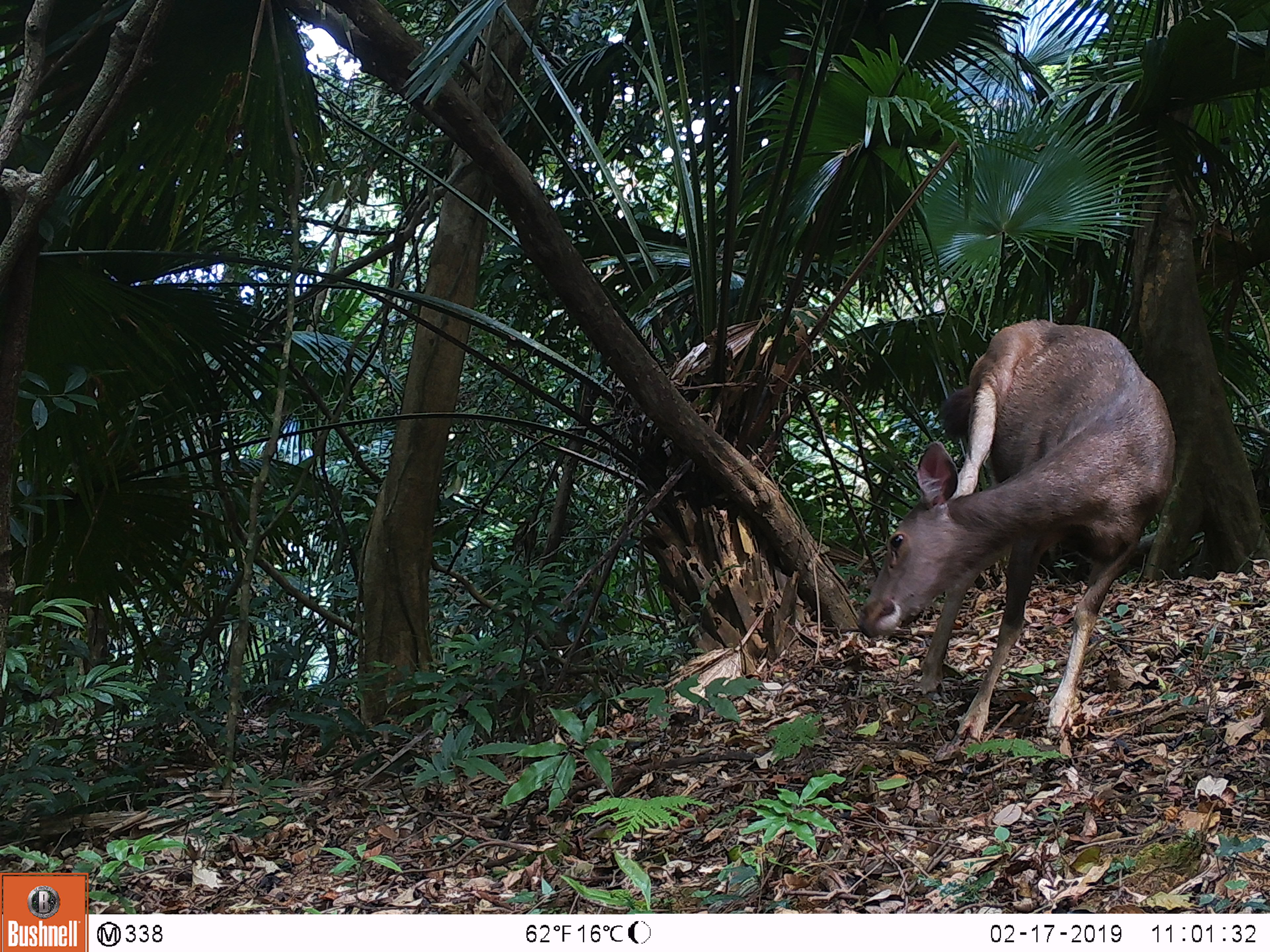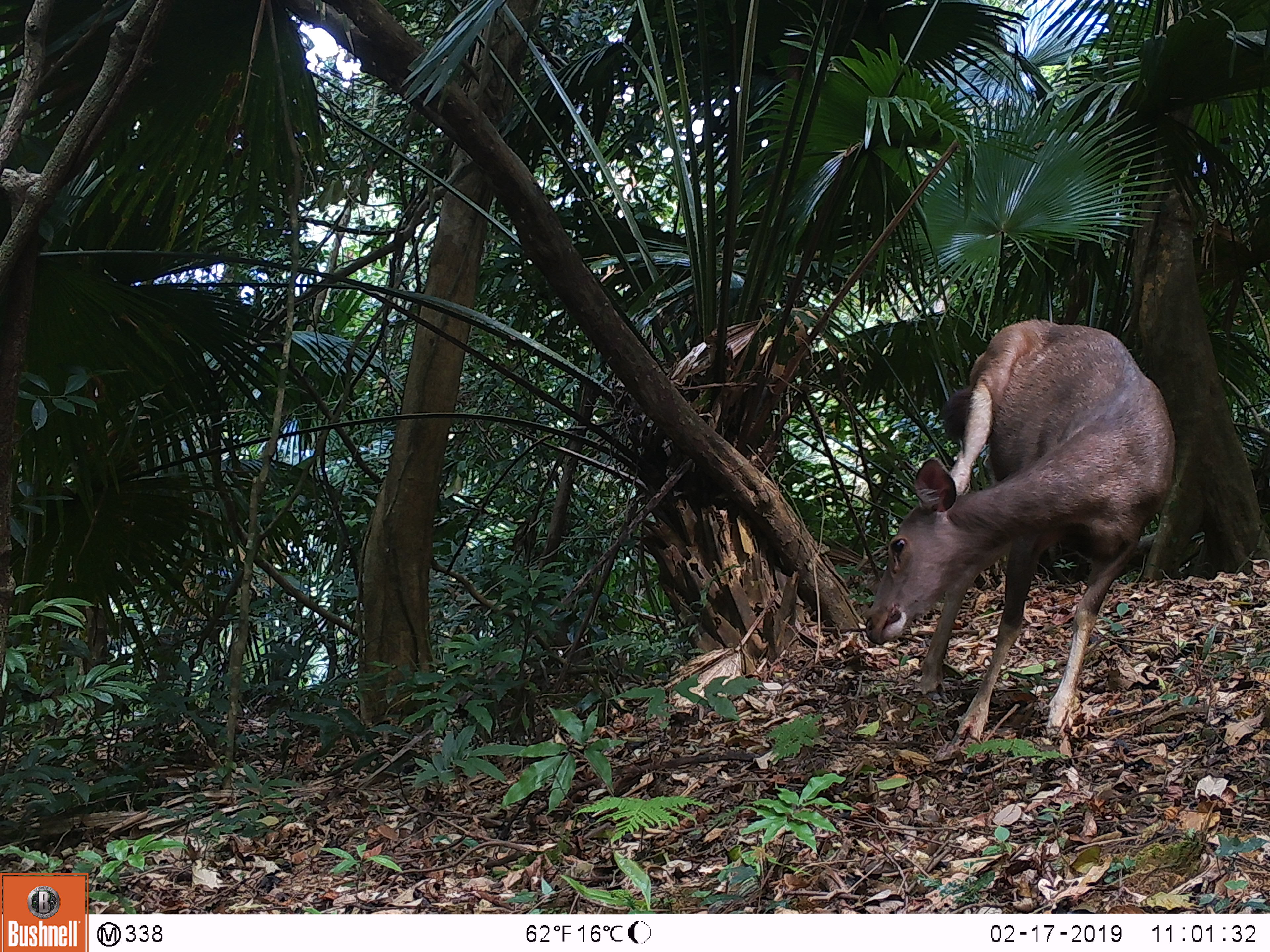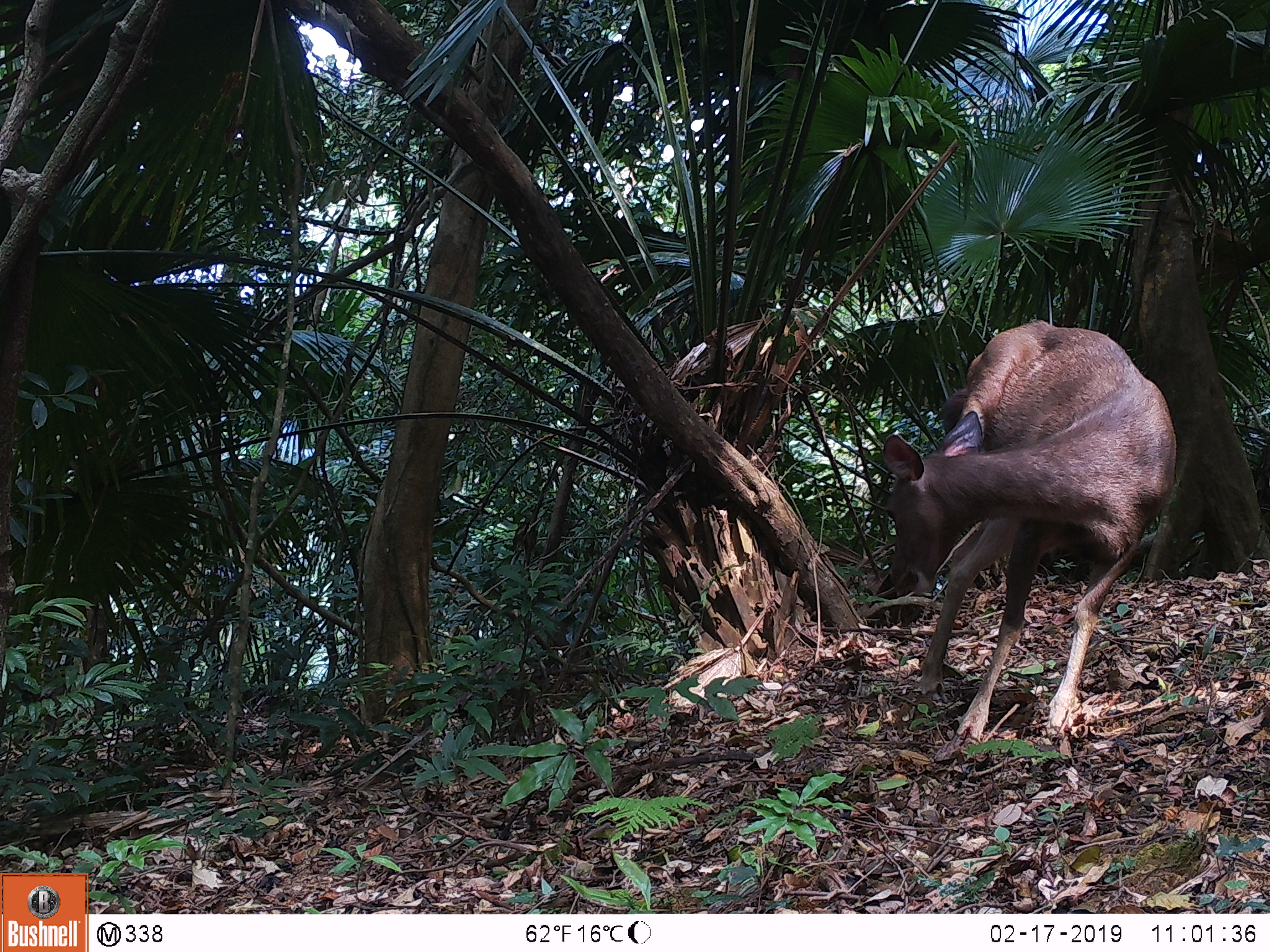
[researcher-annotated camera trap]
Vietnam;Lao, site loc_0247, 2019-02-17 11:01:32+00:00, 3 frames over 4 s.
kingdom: Animalia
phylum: Chordata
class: Mammalia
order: Artiodactyla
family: Cervidae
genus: Rusa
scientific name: Rusa unicolor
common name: sambar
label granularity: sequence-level